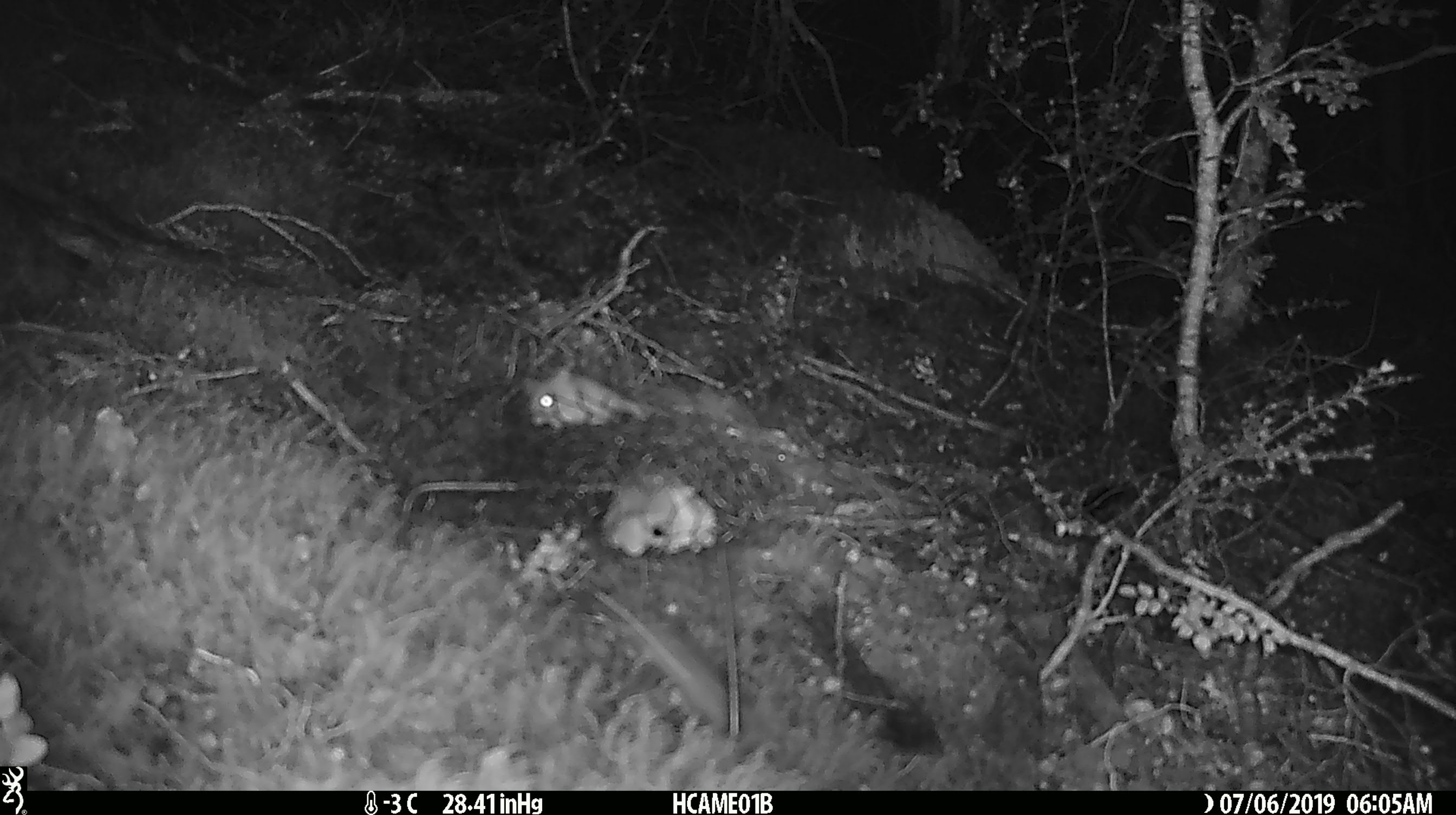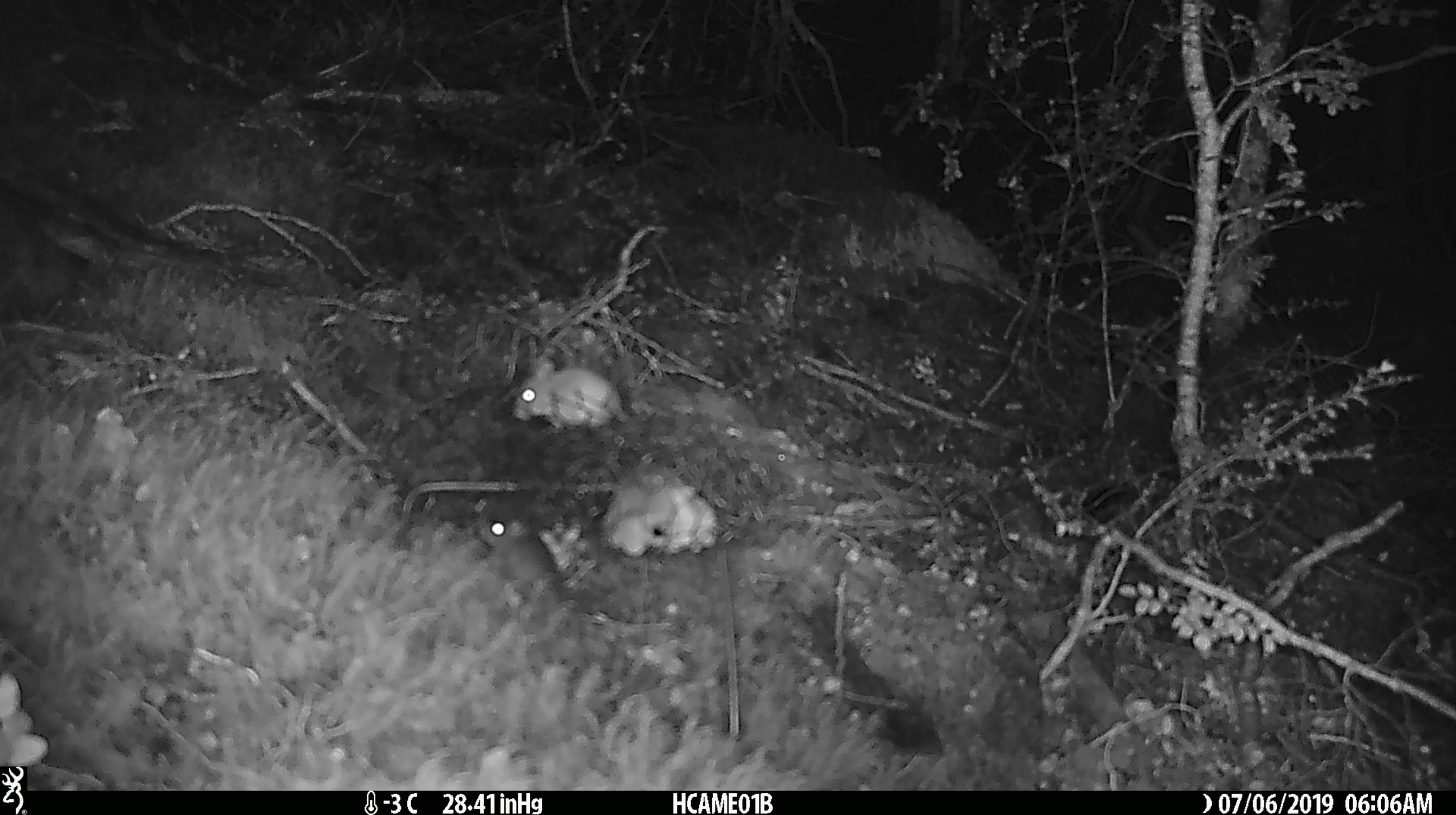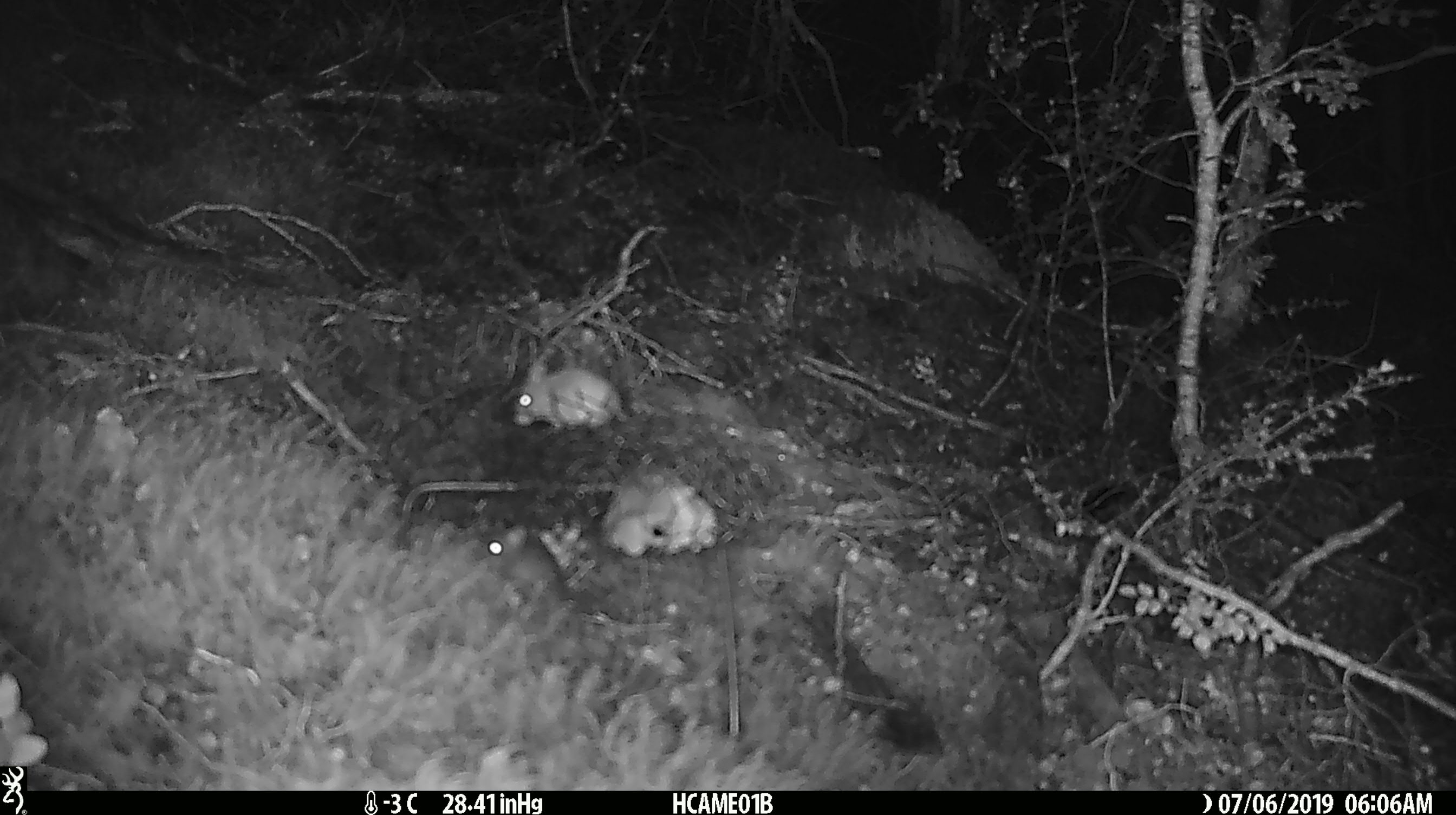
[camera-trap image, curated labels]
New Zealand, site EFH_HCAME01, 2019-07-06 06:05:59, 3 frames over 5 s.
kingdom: Animalia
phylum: Chordata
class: Mammalia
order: Rodentia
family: Muridae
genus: Mus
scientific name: Mus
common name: mouse